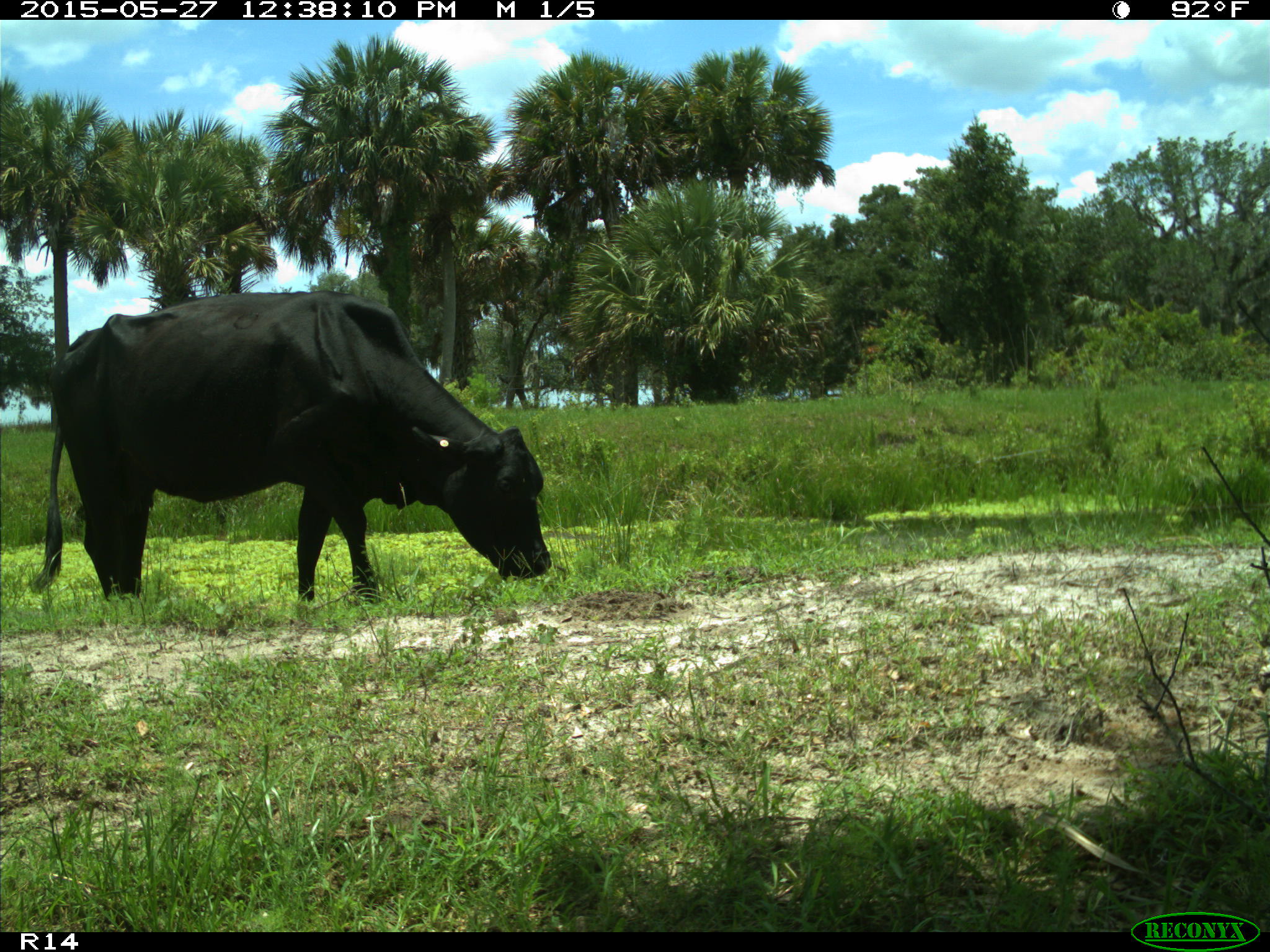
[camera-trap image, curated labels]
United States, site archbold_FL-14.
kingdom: Animalia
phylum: Chordata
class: Mammalia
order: Artiodactyla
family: Bovidae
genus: Bos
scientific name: Bos taurus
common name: domestic cow